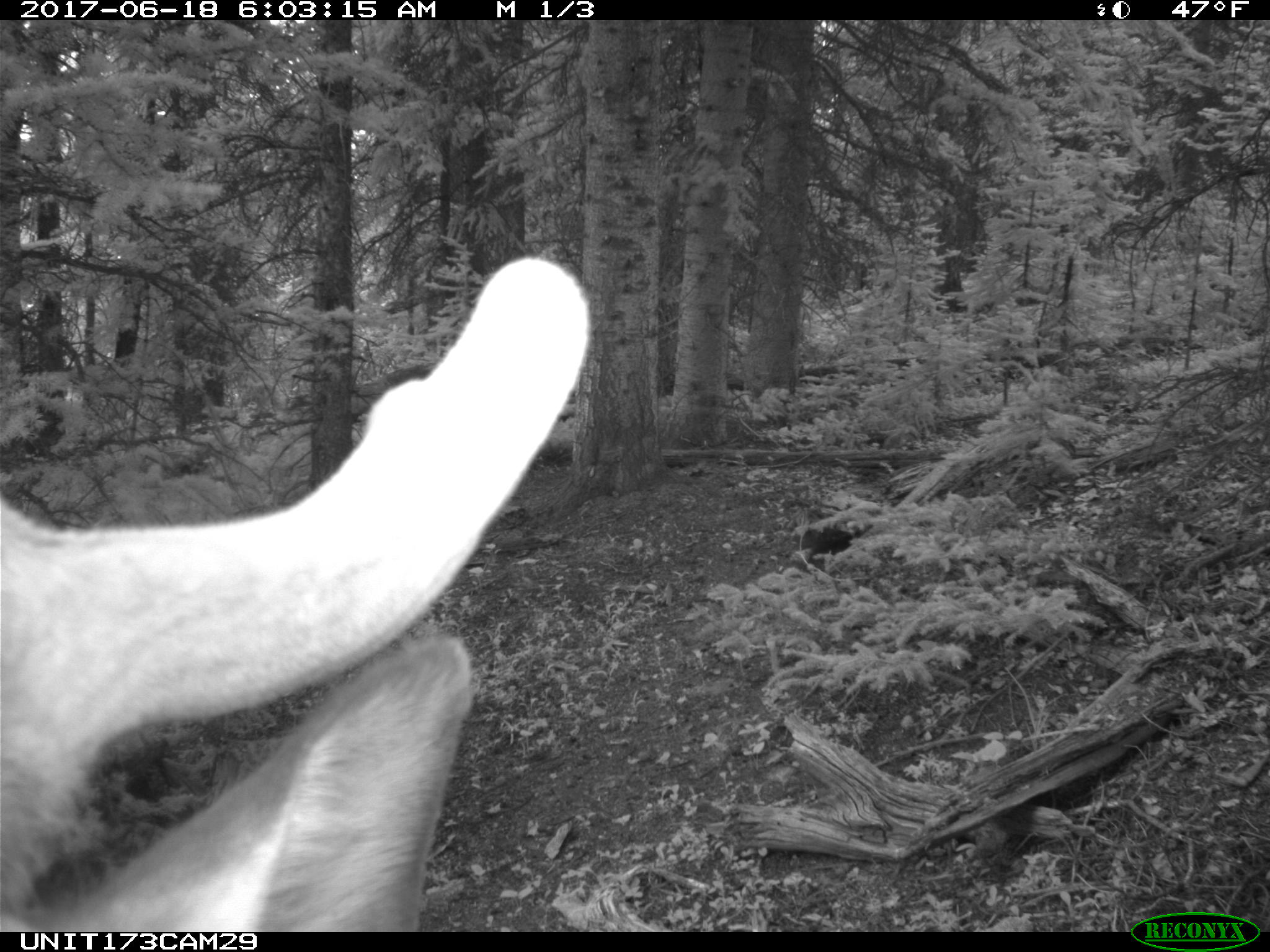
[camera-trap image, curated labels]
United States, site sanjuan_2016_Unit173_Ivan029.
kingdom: Animalia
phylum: Chordata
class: Mammalia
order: Artiodactyla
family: Cervidae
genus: Cervus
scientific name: Cervus elaphus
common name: red deer